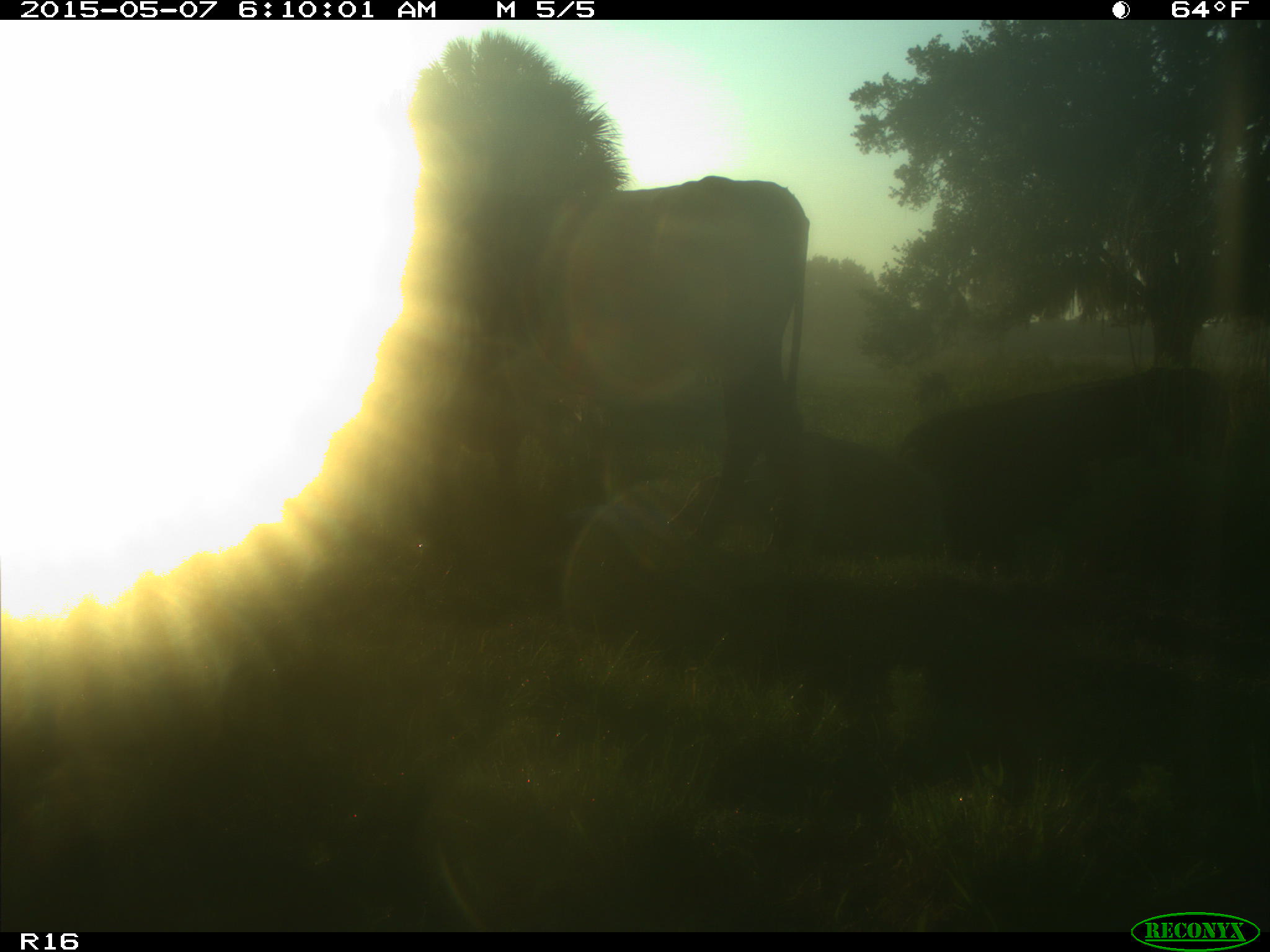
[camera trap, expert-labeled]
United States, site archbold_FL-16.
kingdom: Animalia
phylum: Chordata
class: Mammalia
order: Artiodactyla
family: Bovidae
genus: Bos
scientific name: Bos taurus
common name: domestic cow